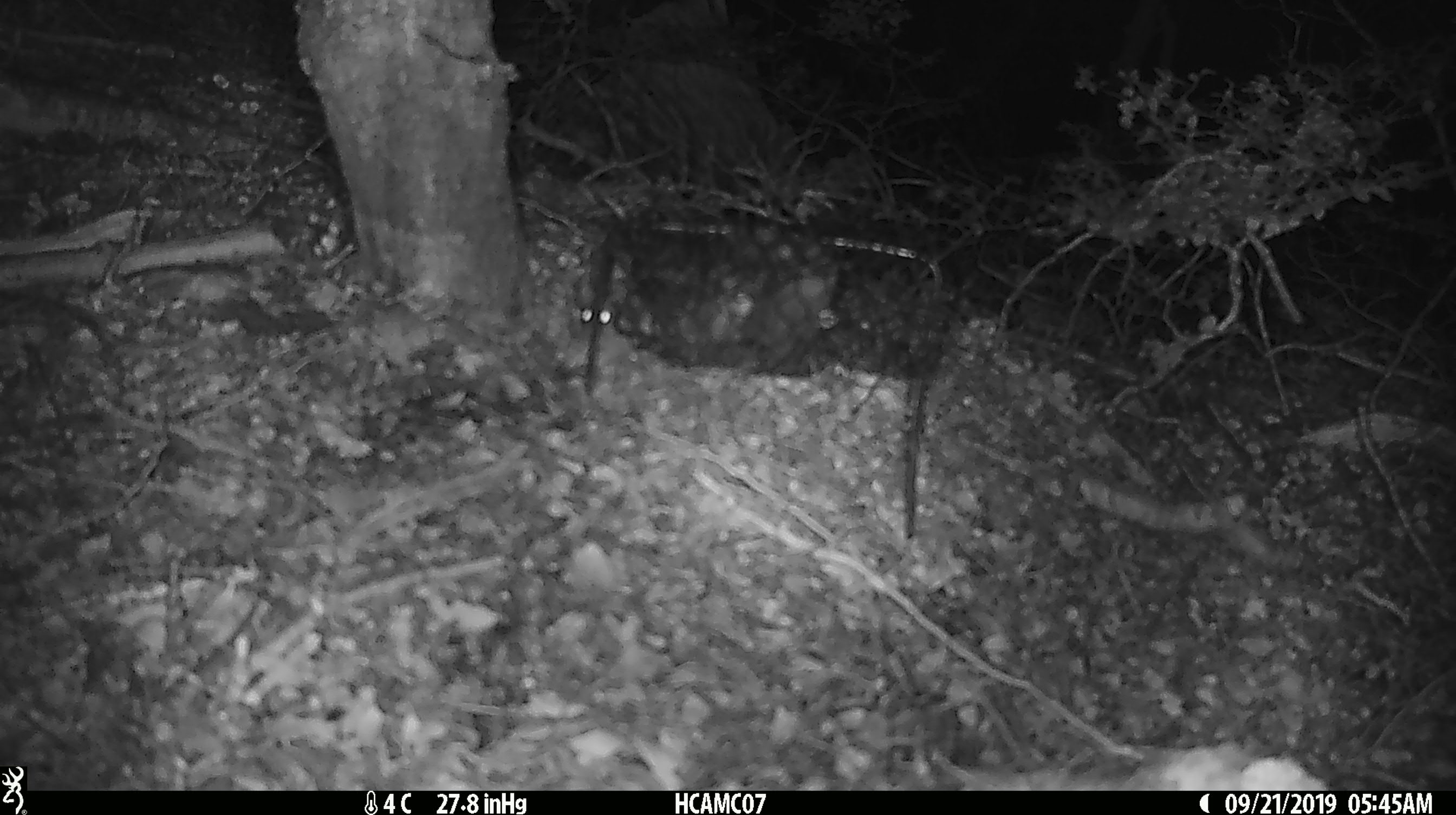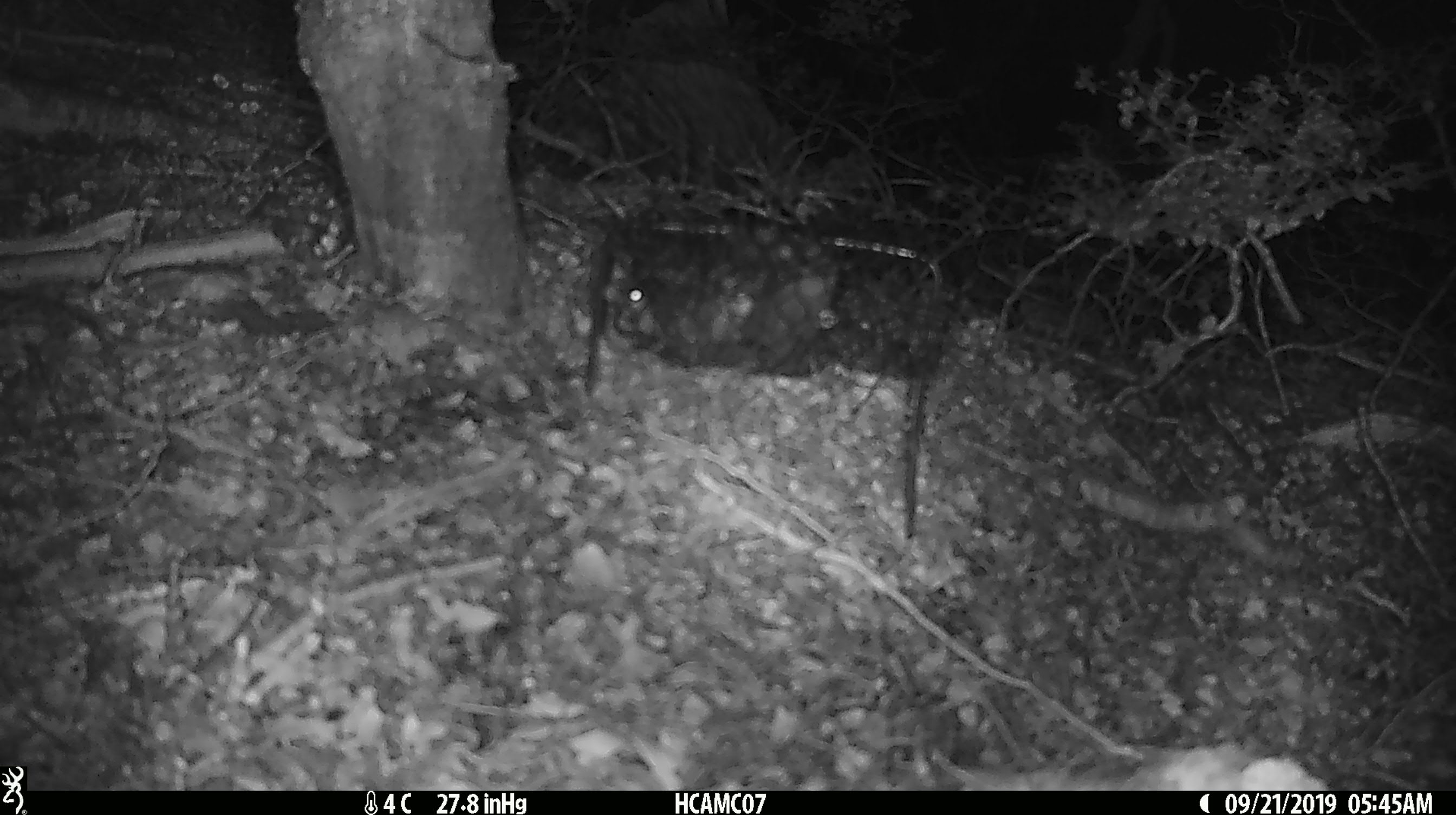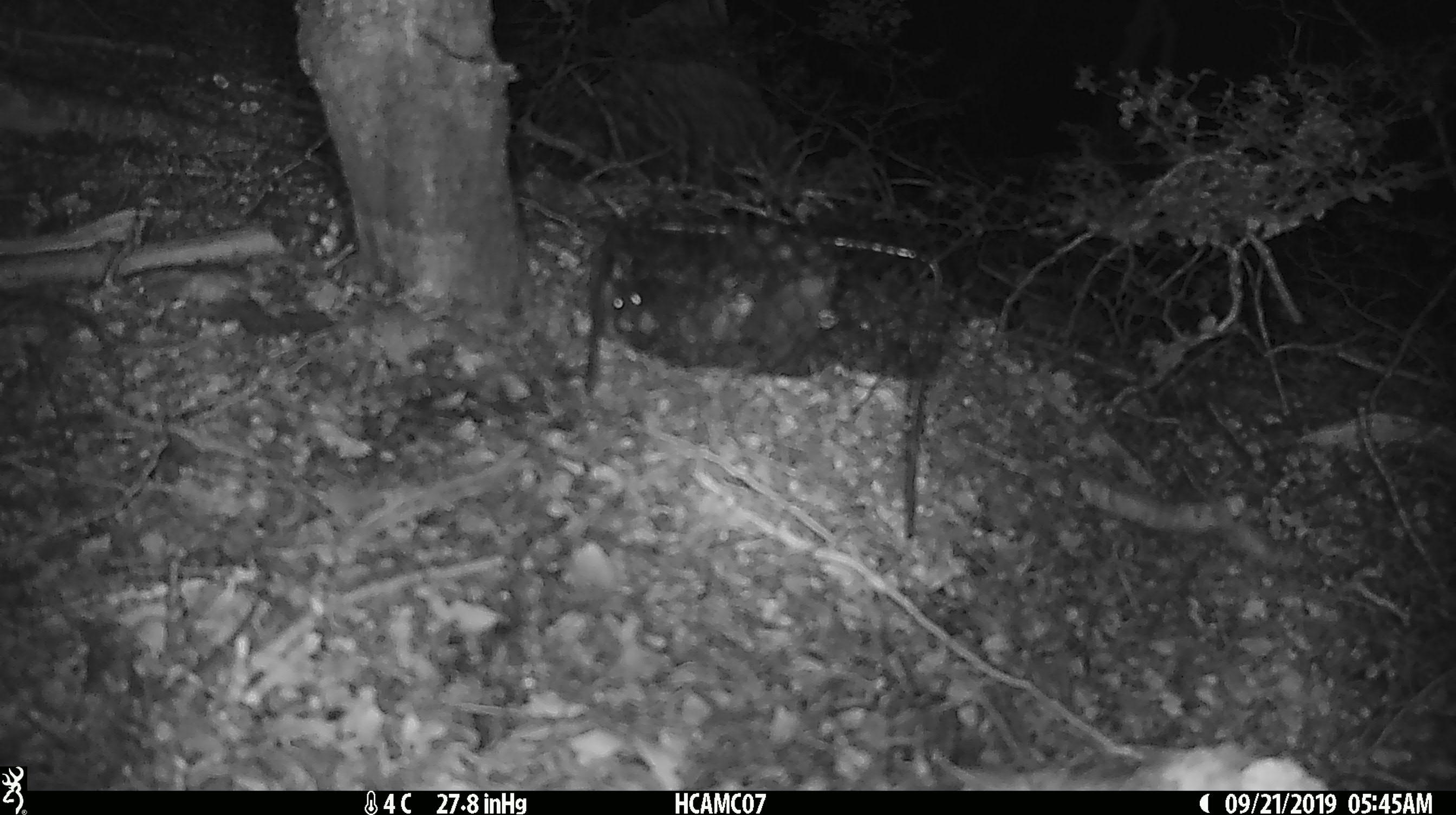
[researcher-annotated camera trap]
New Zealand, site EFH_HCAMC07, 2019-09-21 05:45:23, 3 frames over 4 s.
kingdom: Animalia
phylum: Chordata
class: Mammalia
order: Rodentia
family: Muridae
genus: Mus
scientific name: Mus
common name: mouse